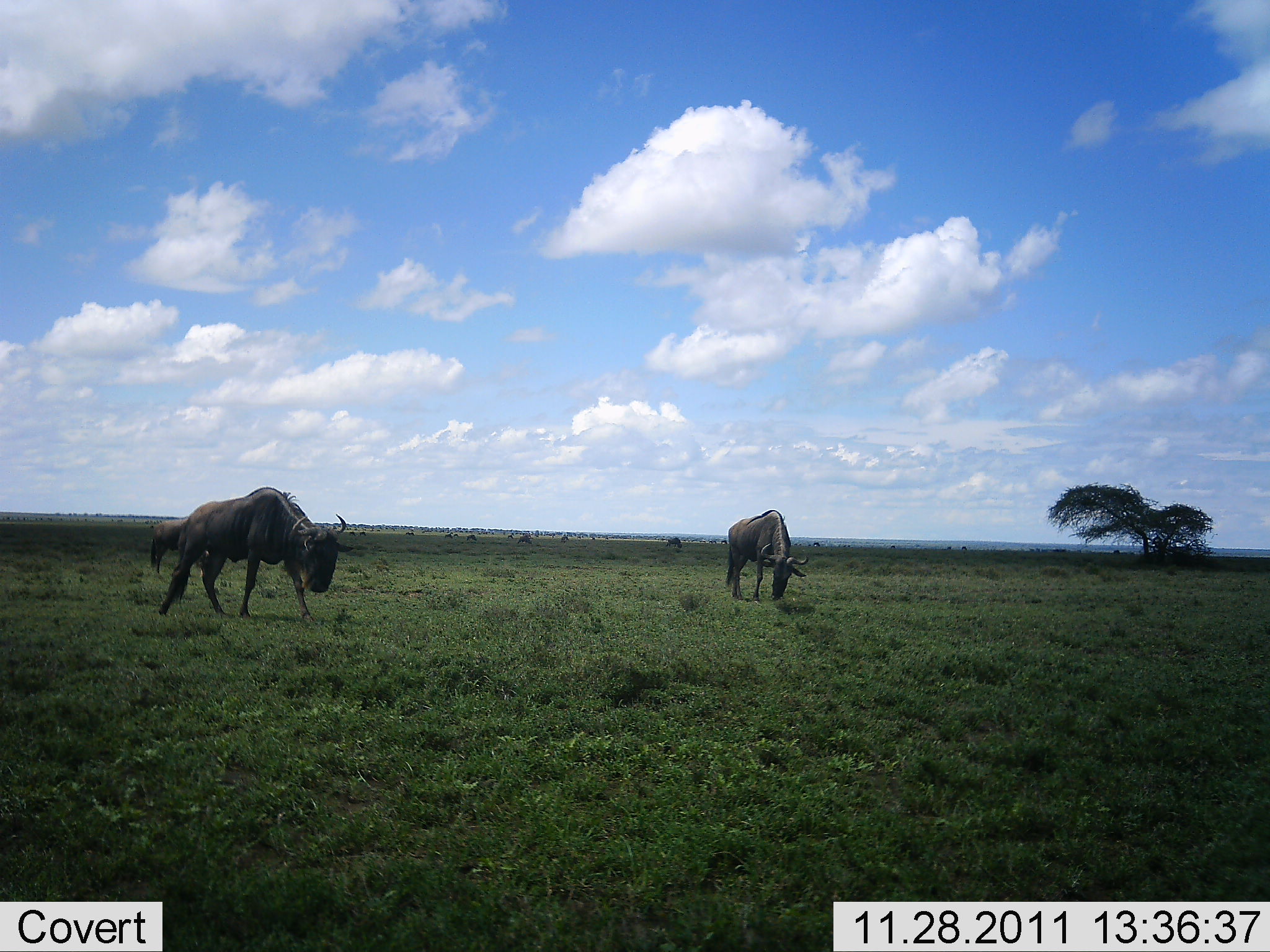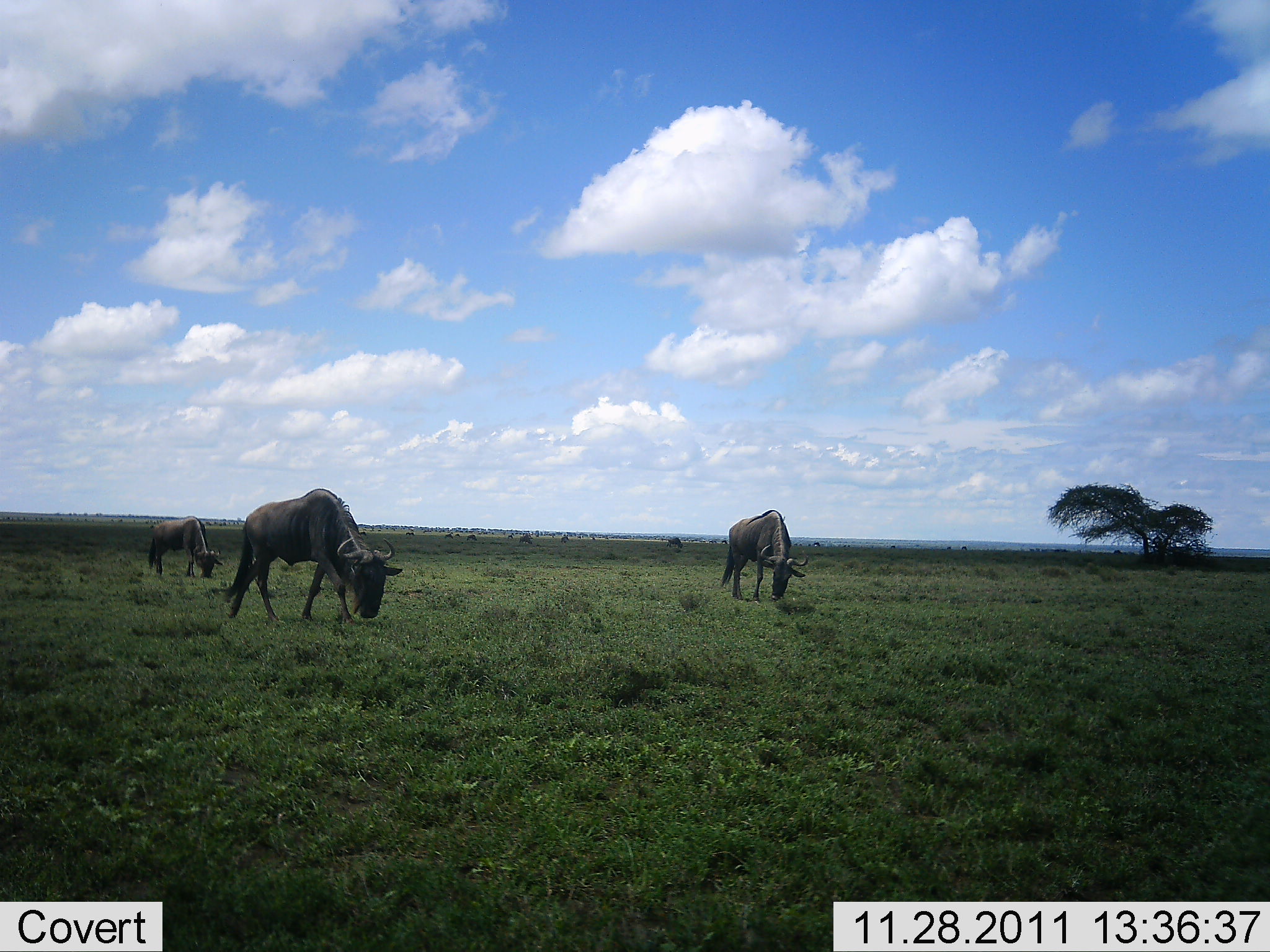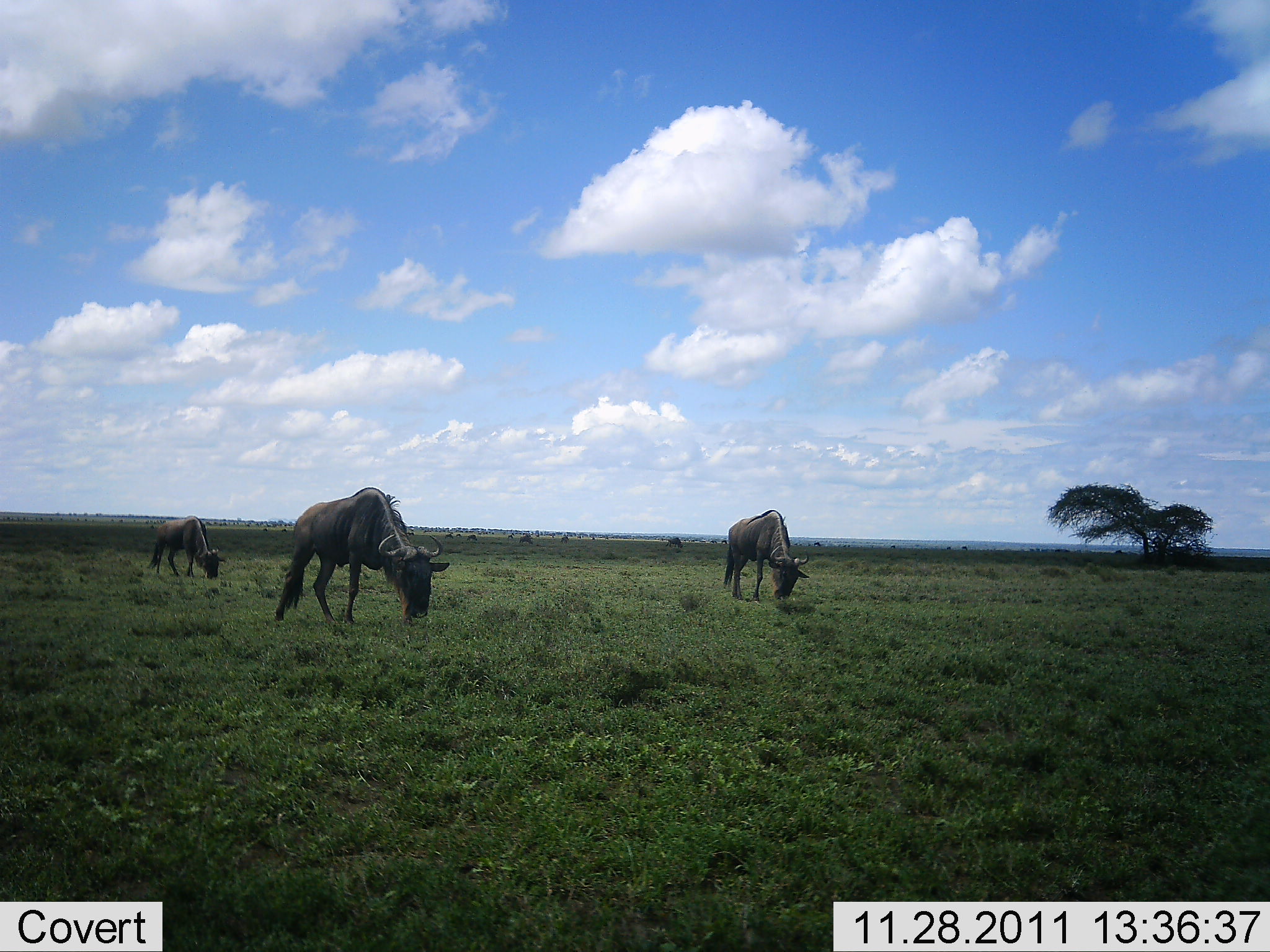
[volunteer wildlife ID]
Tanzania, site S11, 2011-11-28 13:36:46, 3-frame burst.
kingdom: Animalia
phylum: Chordata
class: Mammalia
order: Artiodactyla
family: Bovidae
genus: Connochaetes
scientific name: Connochaetes taurinus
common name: blue wildebeest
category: wildebeest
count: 3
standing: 21%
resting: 0%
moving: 43%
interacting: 0%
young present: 0%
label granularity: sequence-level